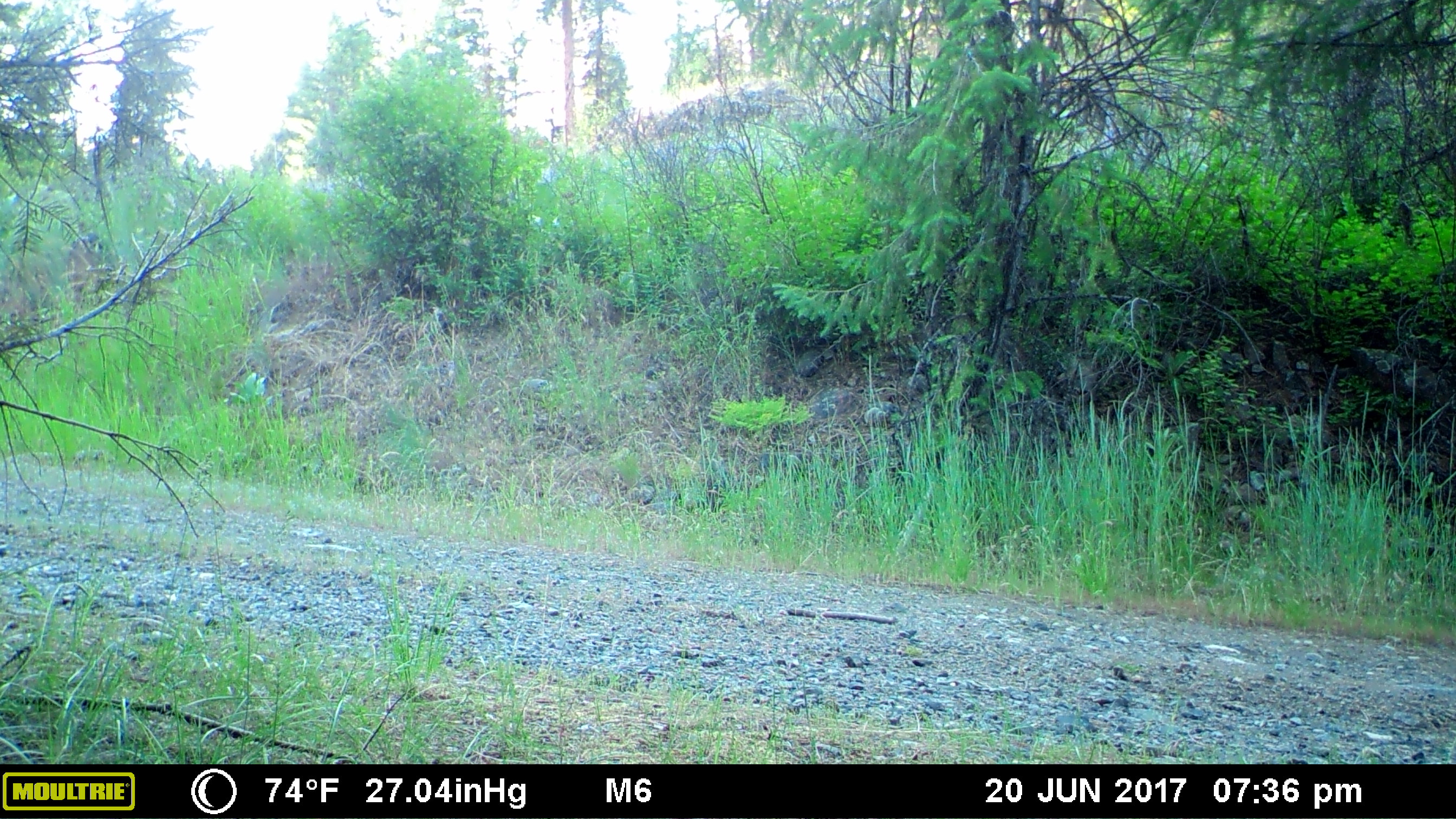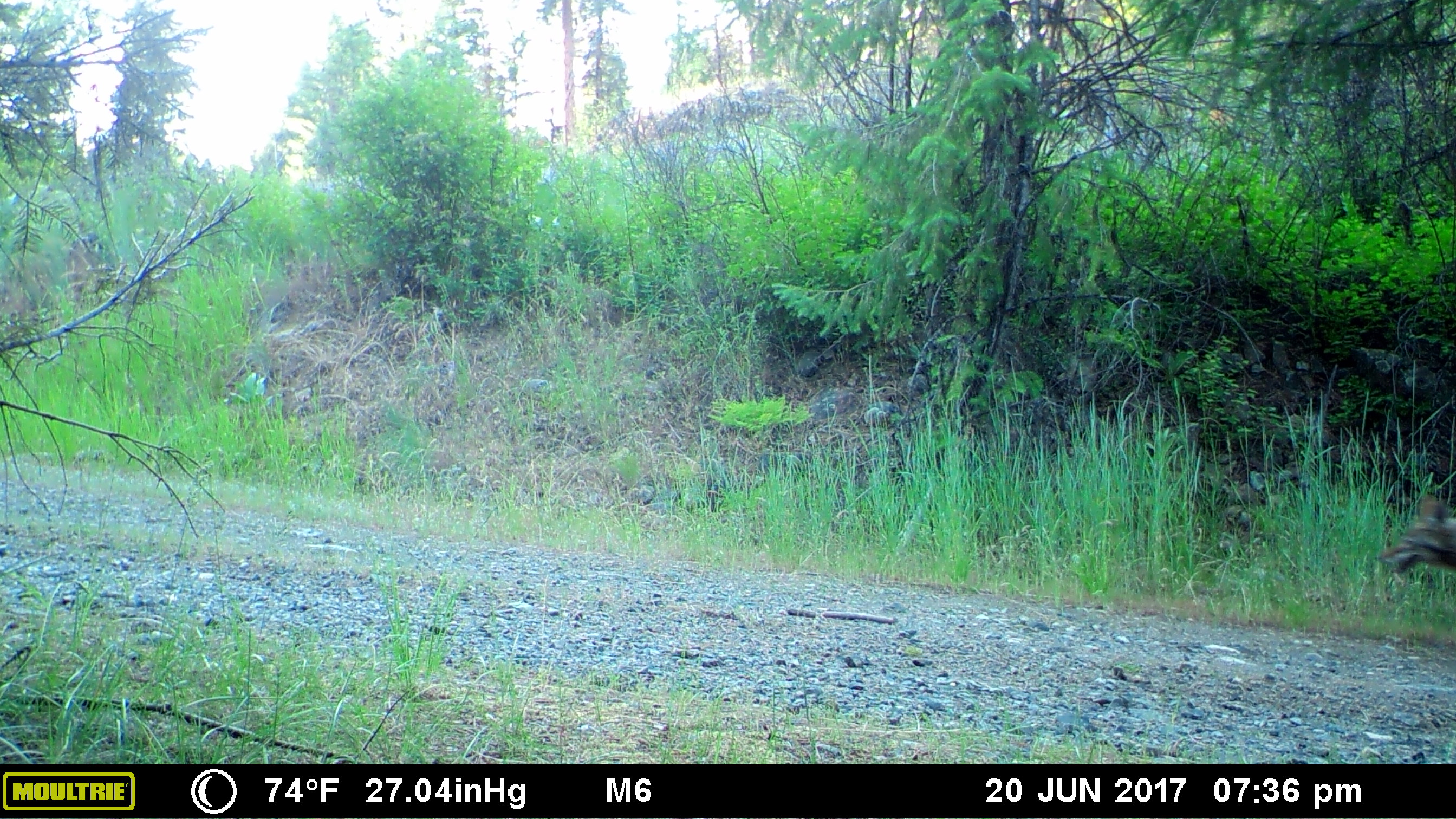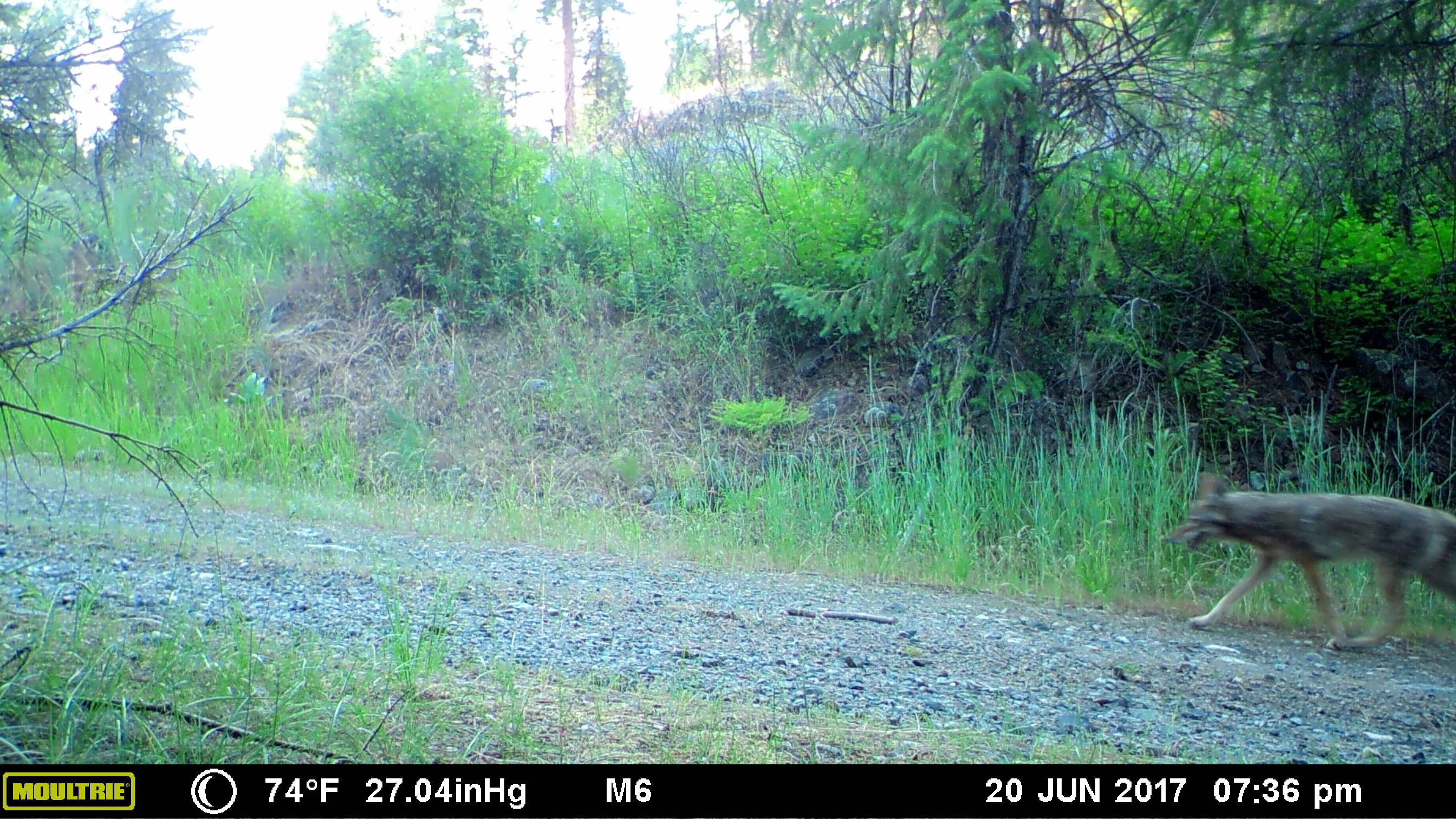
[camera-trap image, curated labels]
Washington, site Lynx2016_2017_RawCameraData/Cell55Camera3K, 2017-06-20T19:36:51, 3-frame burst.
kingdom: Animalia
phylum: Chordata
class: Mammalia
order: Carnivora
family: Canidae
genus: Canis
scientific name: Canis latrans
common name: coyote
Canis latrans (coyote). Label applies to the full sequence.